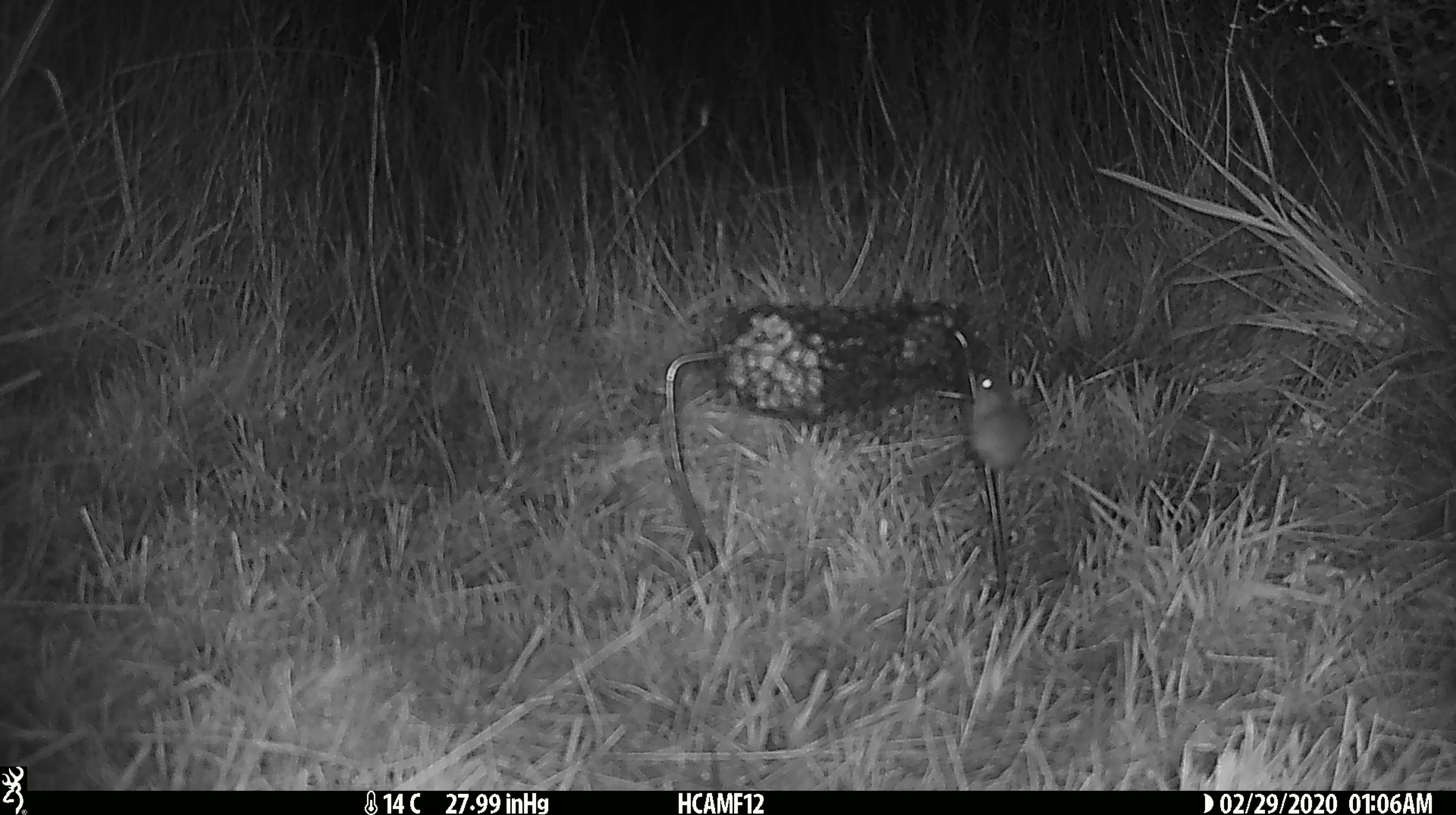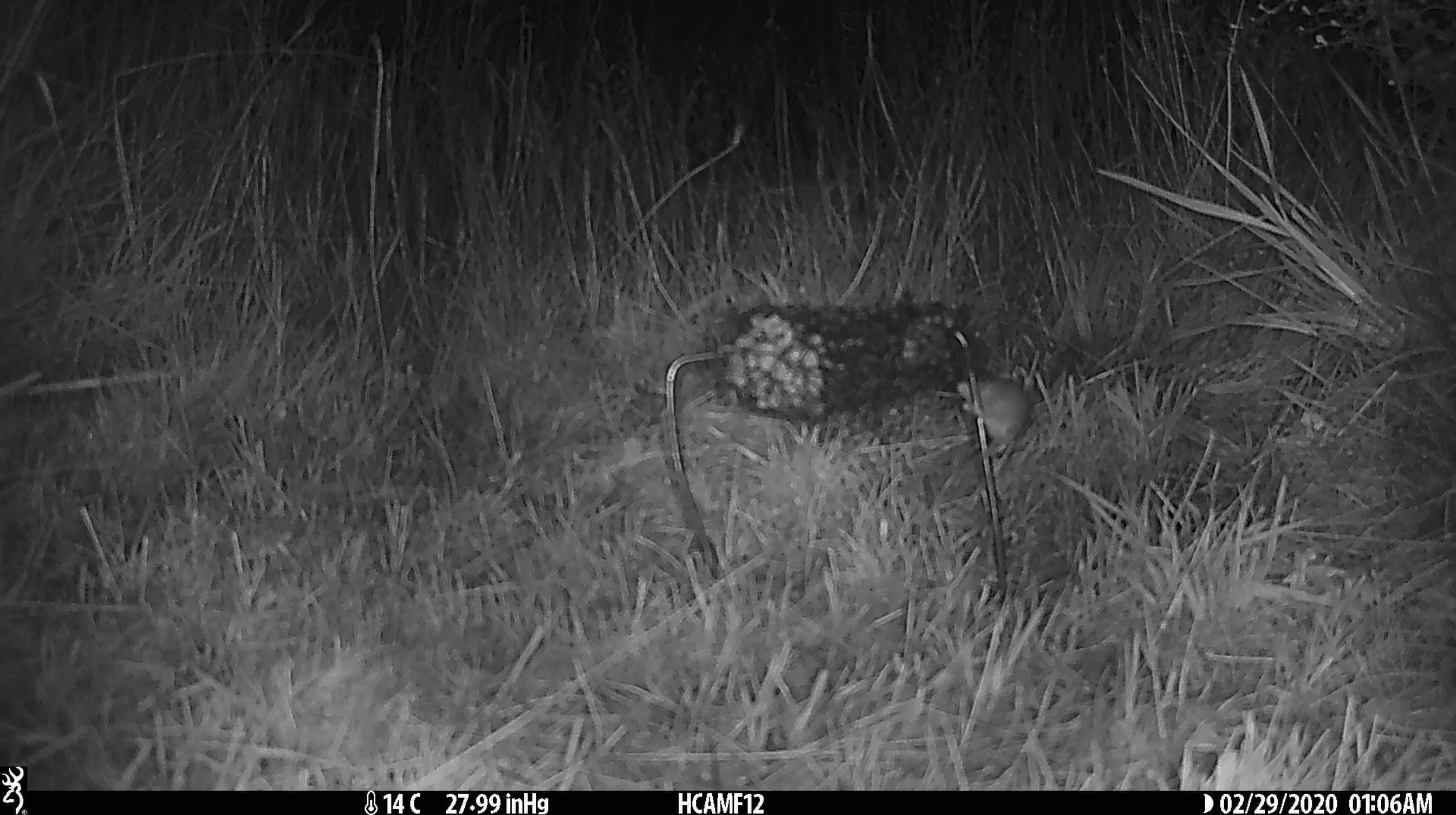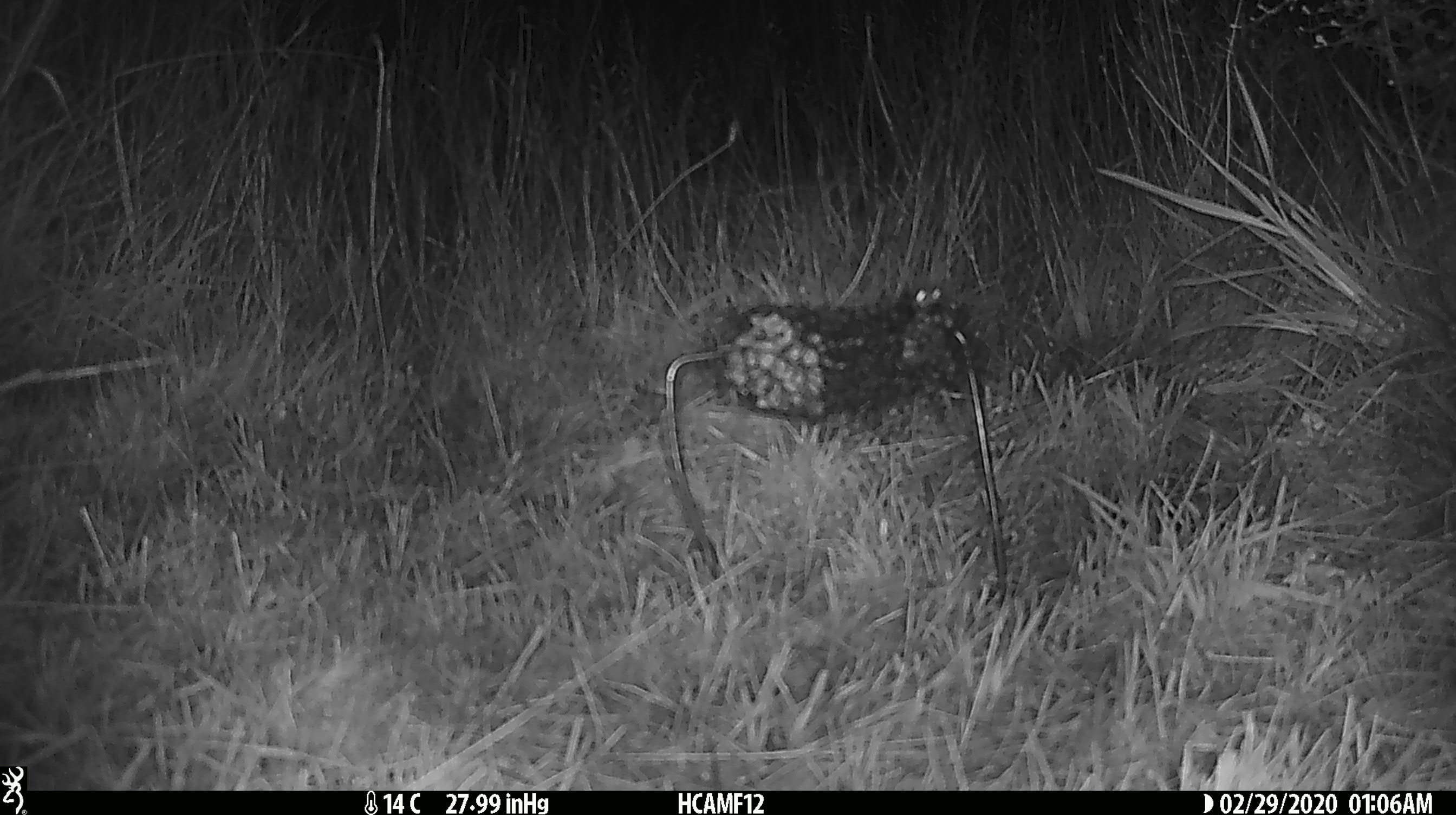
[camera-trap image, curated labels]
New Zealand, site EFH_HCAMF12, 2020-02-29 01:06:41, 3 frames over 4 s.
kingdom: Animalia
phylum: Chordata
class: Mammalia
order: Rodentia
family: Muridae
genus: Mus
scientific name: Mus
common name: mouse